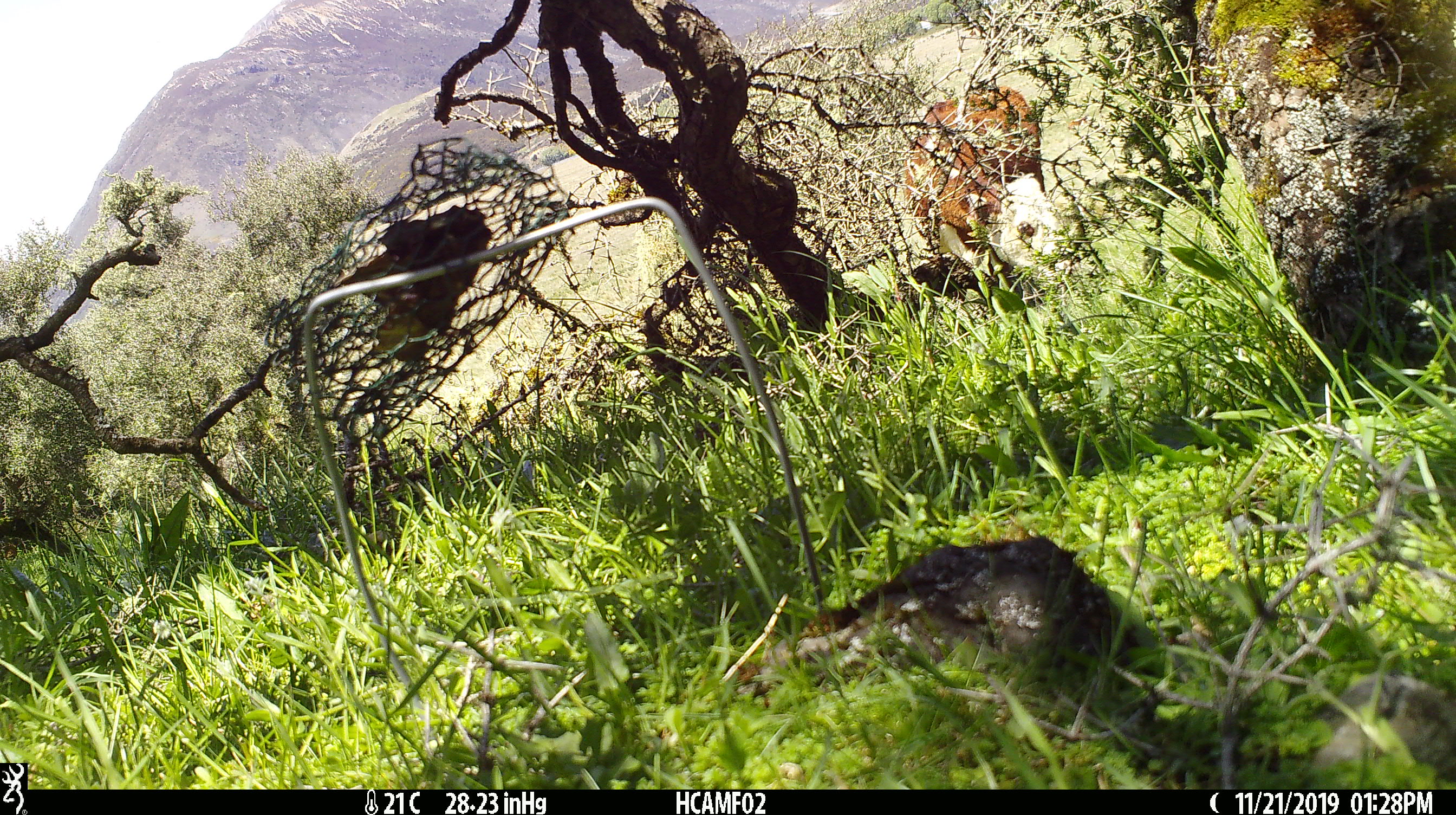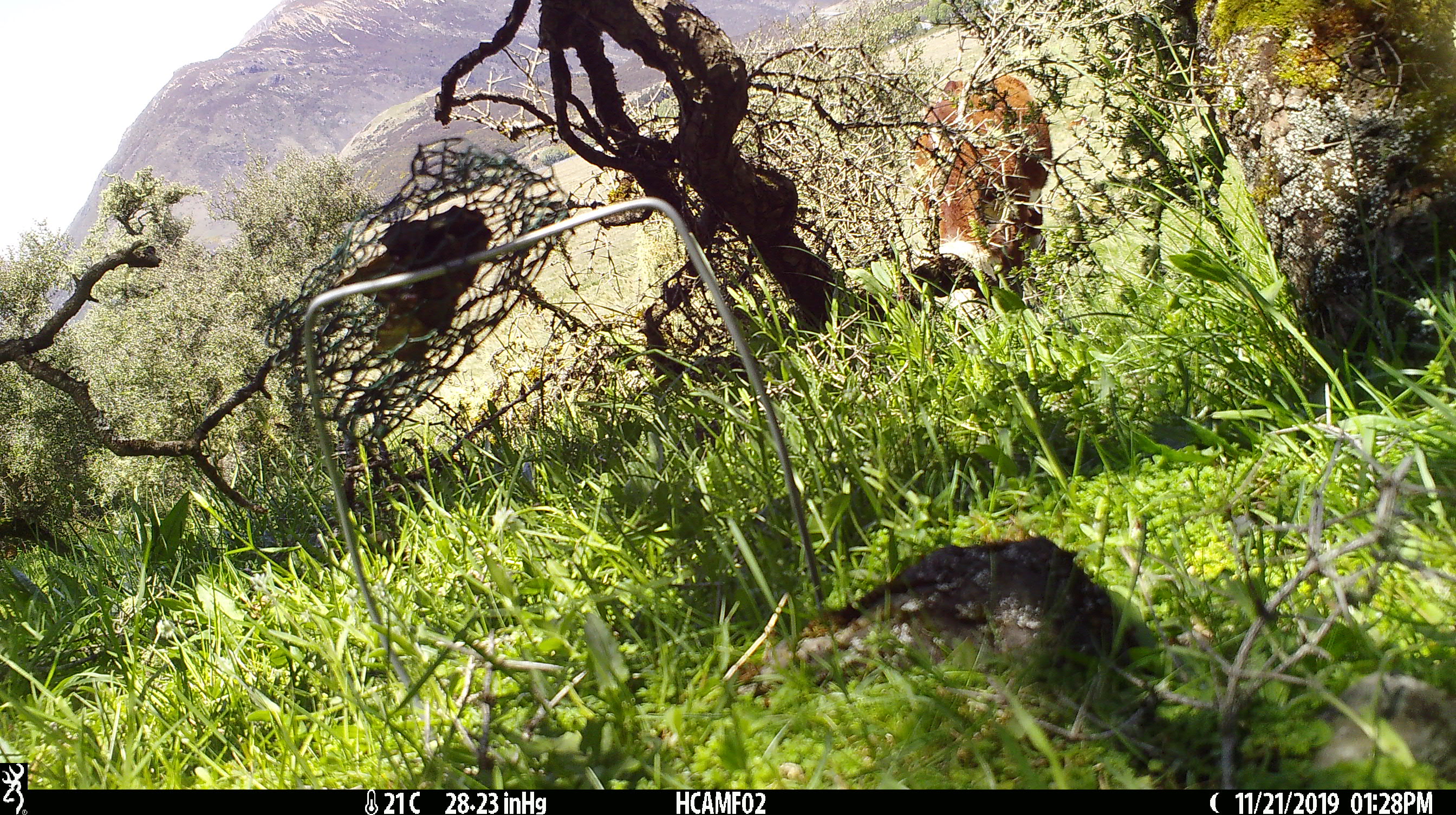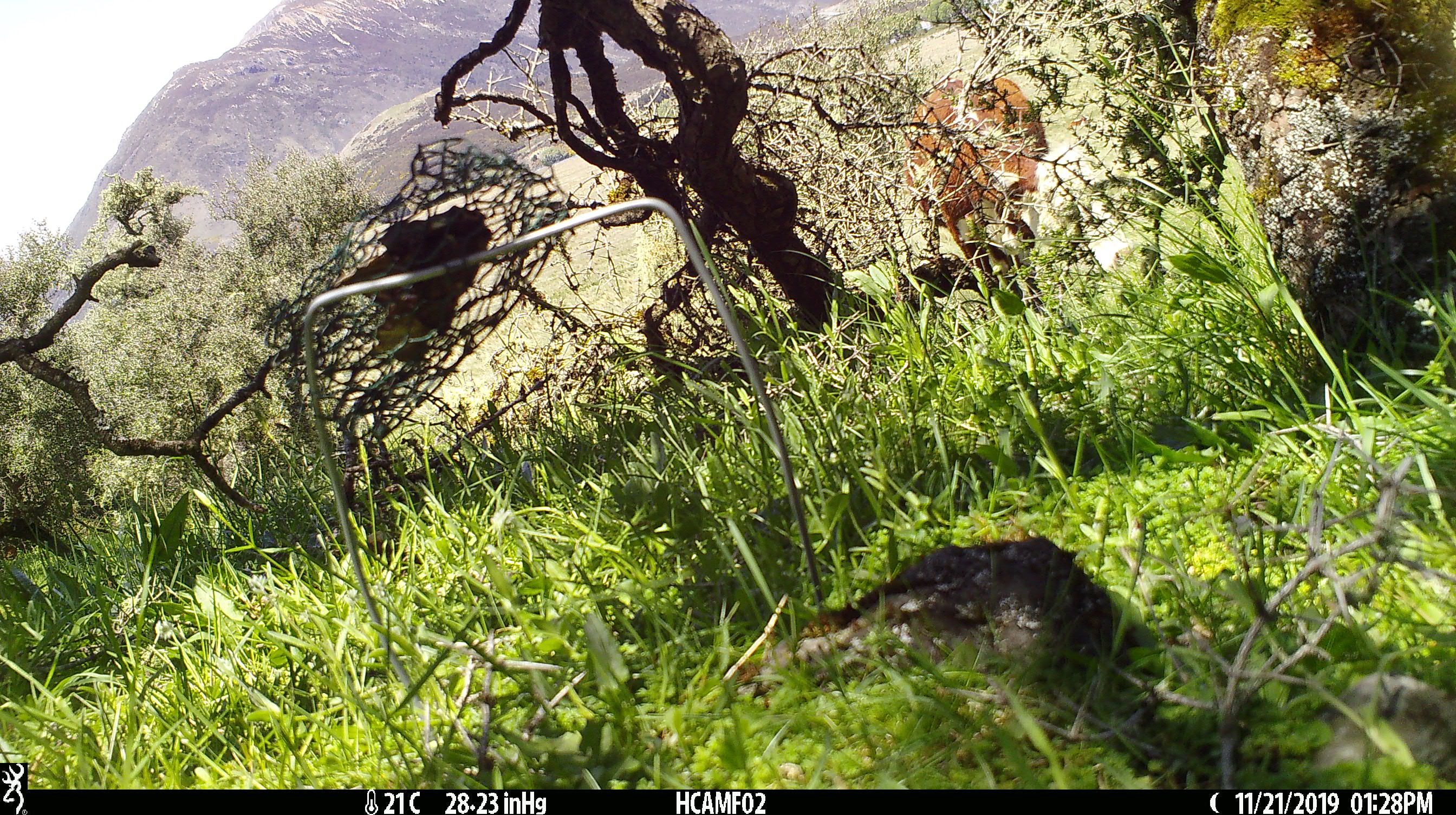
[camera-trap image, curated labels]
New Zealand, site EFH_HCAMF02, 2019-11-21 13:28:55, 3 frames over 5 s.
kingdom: Animalia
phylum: Chordata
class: Mammalia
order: Artiodactyla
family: Bovidae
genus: Bos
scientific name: Bos taurus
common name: domestic cow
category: cow